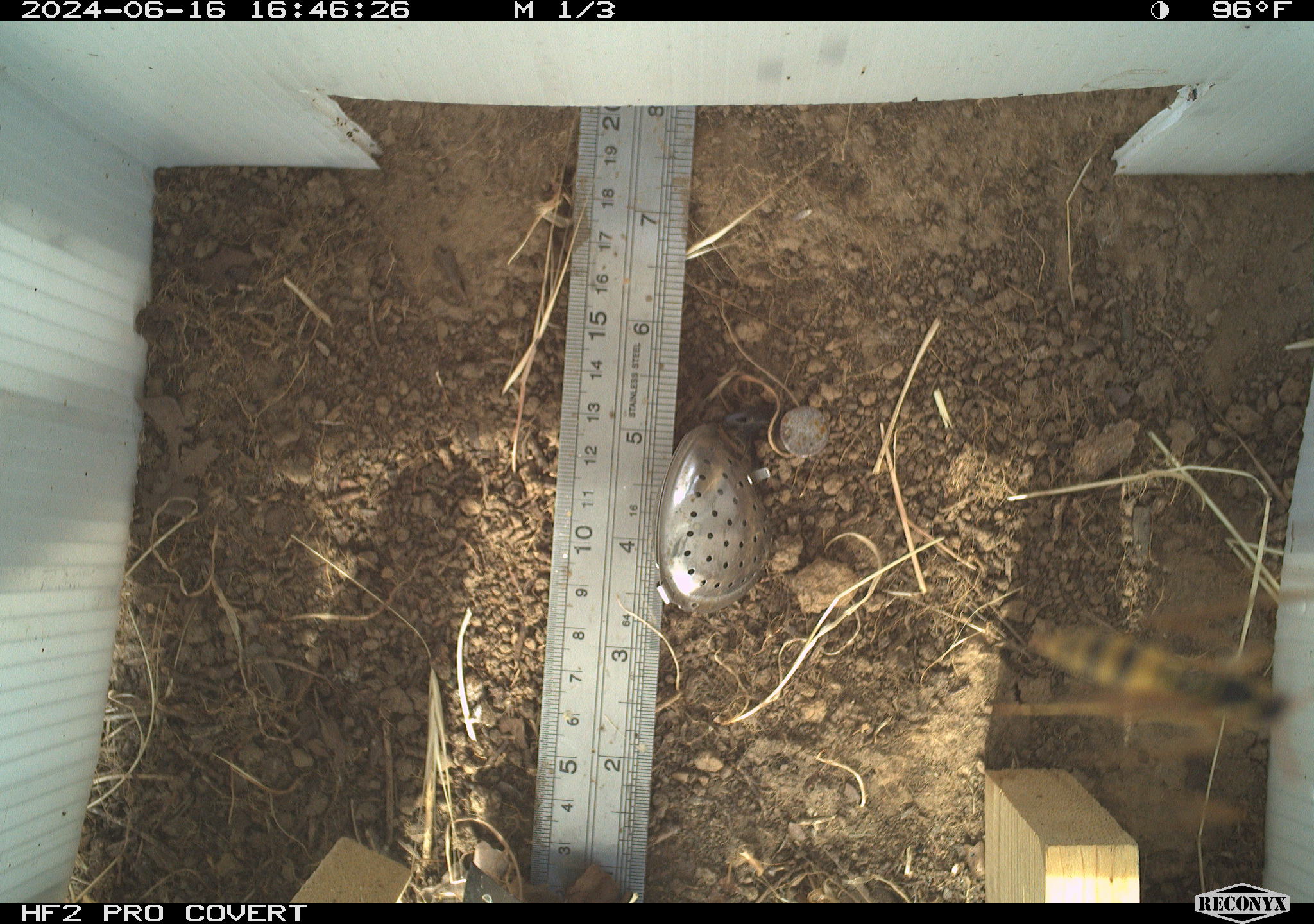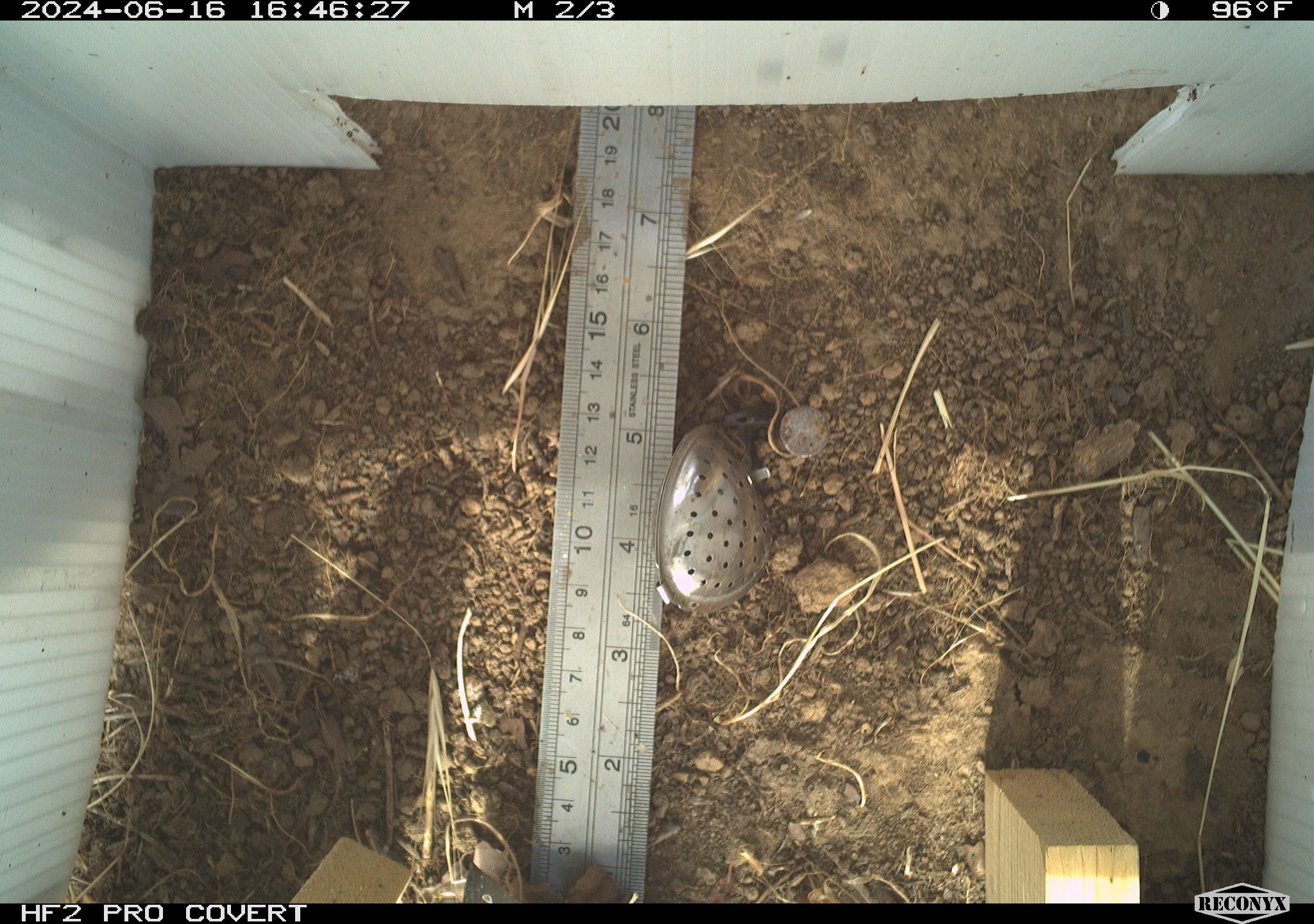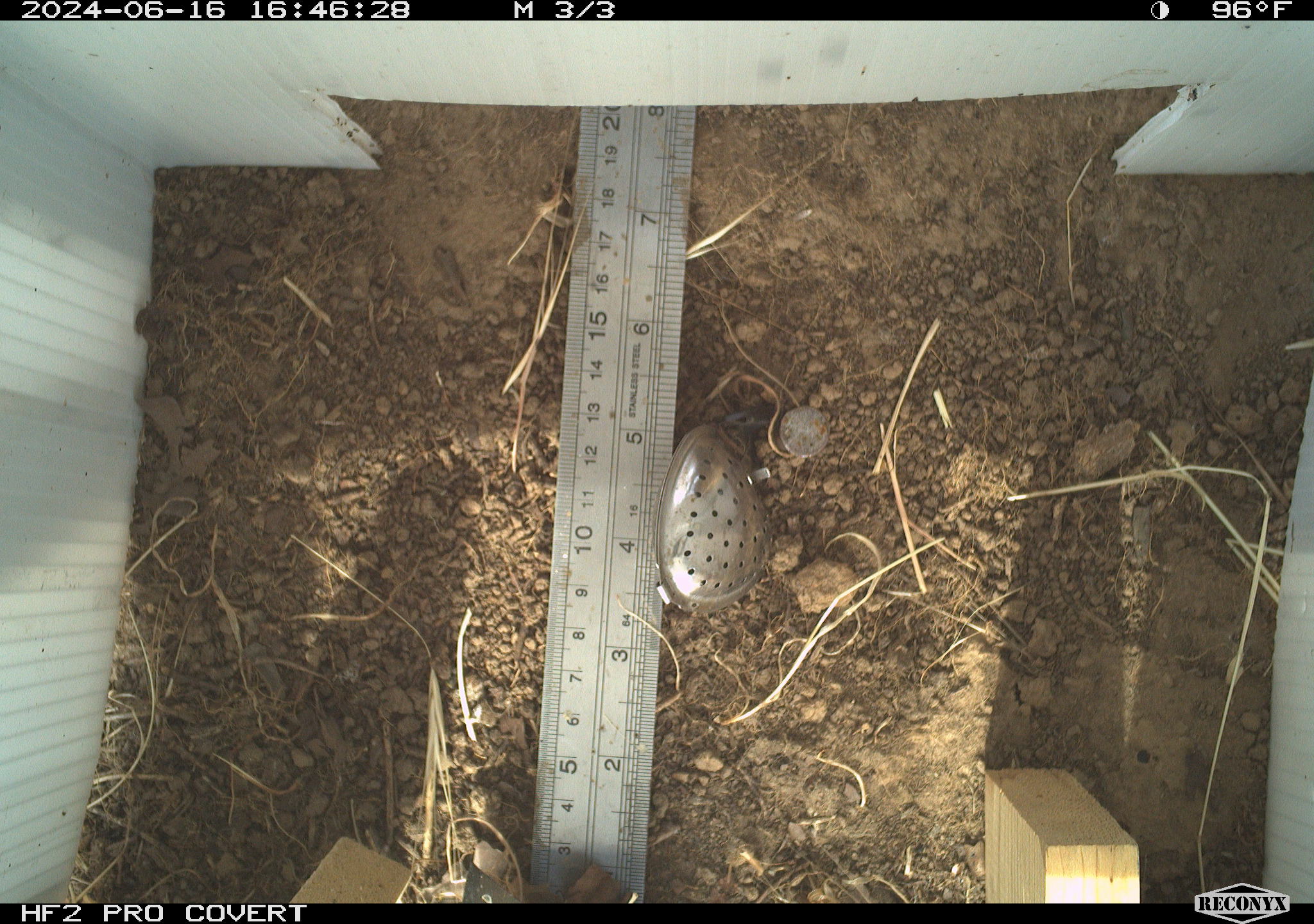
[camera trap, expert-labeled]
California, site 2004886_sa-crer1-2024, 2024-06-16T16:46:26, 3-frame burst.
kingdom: Animalia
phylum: Arthropoda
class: Insecta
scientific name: Insecta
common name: insect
Insect (Insecta).